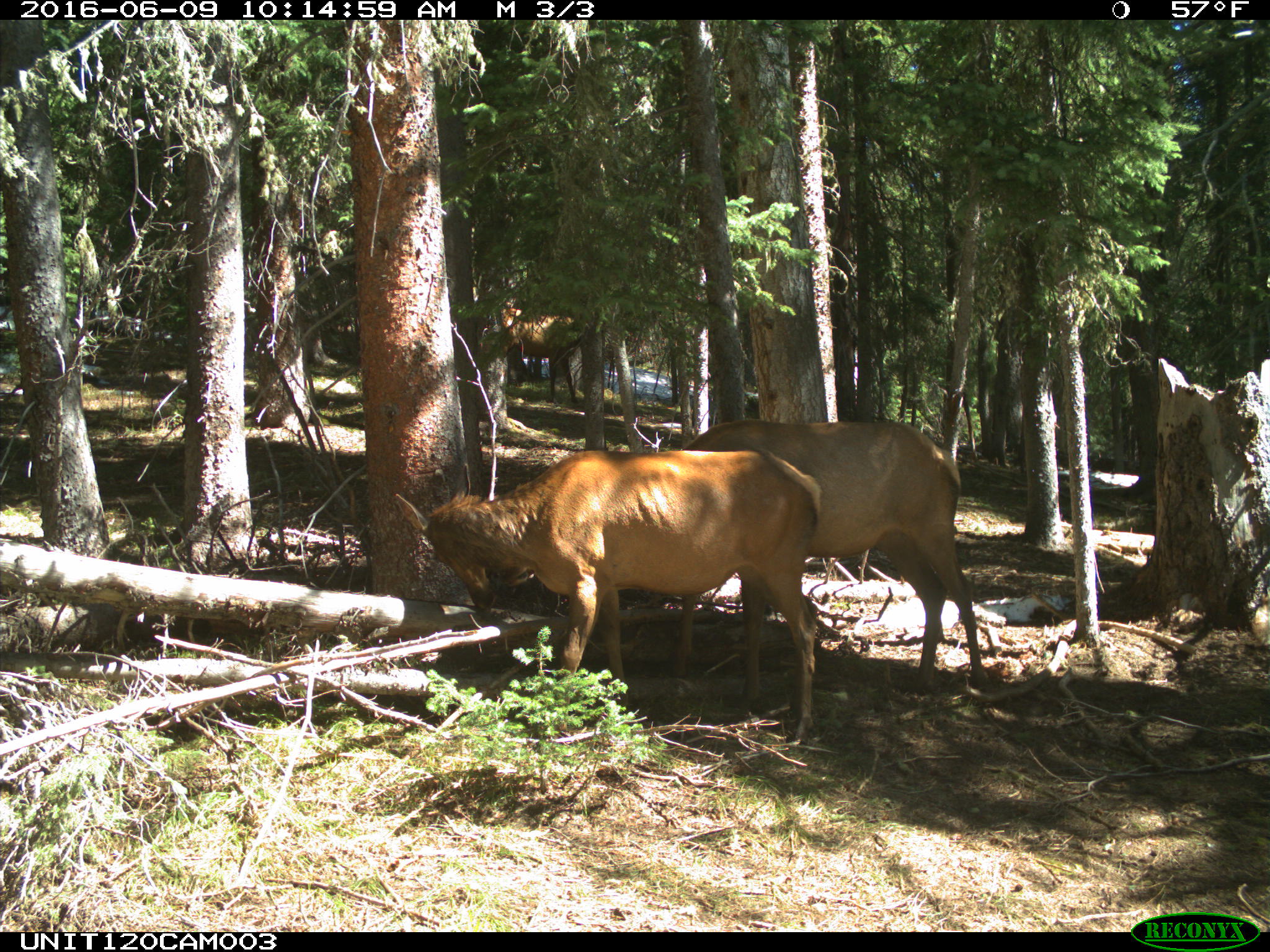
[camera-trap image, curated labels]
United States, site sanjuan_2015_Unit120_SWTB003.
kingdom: Animalia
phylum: Chordata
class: Mammalia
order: Artiodactyla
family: Cervidae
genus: Cervus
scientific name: Cervus elaphus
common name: red deer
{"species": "Cervus elaphus (red deer)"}